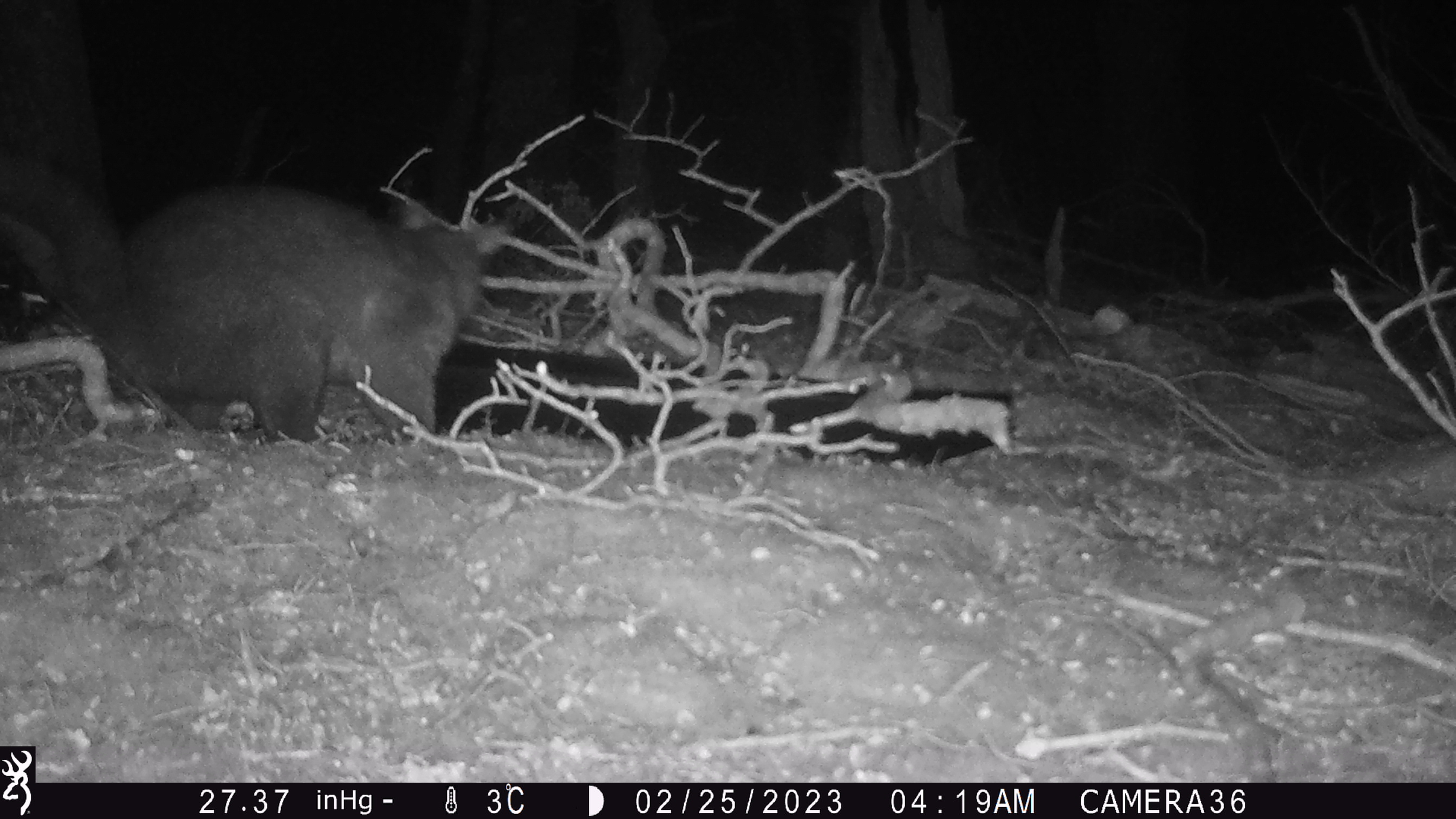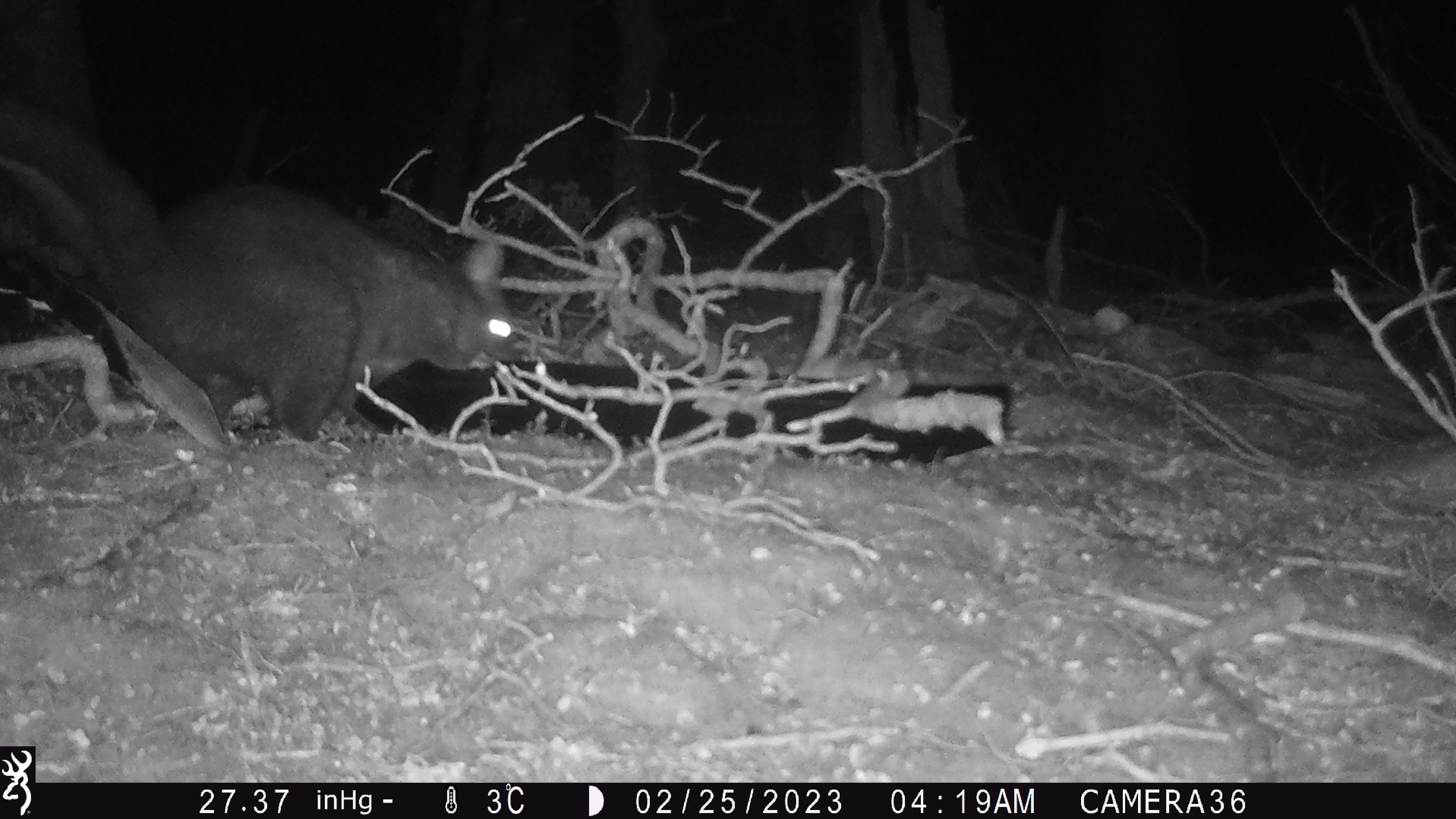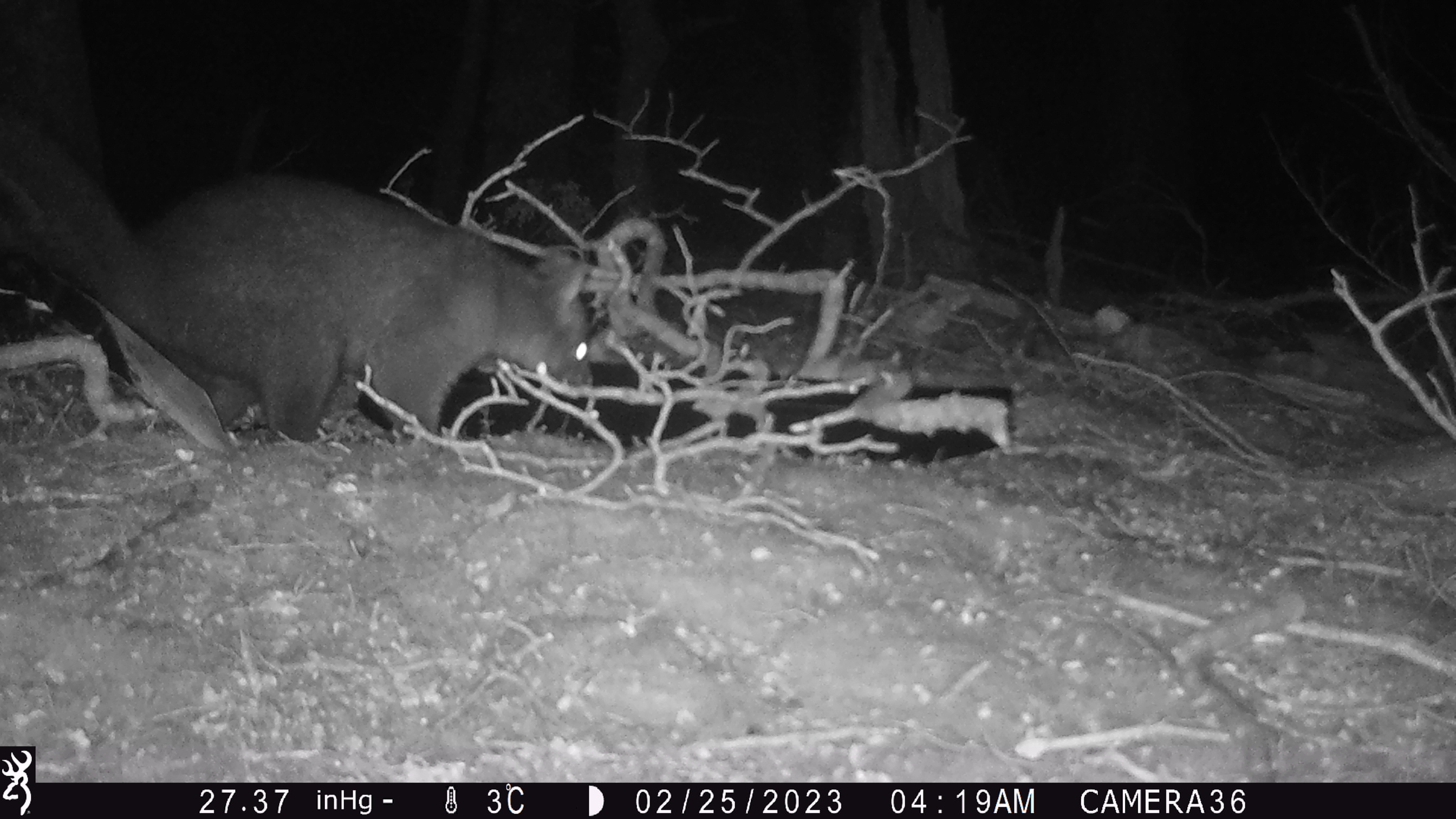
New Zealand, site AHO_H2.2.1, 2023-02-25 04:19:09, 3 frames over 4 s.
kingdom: Animalia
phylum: Chordata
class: Mammalia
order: Carnivora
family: Mustelidae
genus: Mustela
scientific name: Mustela erminea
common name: stoat